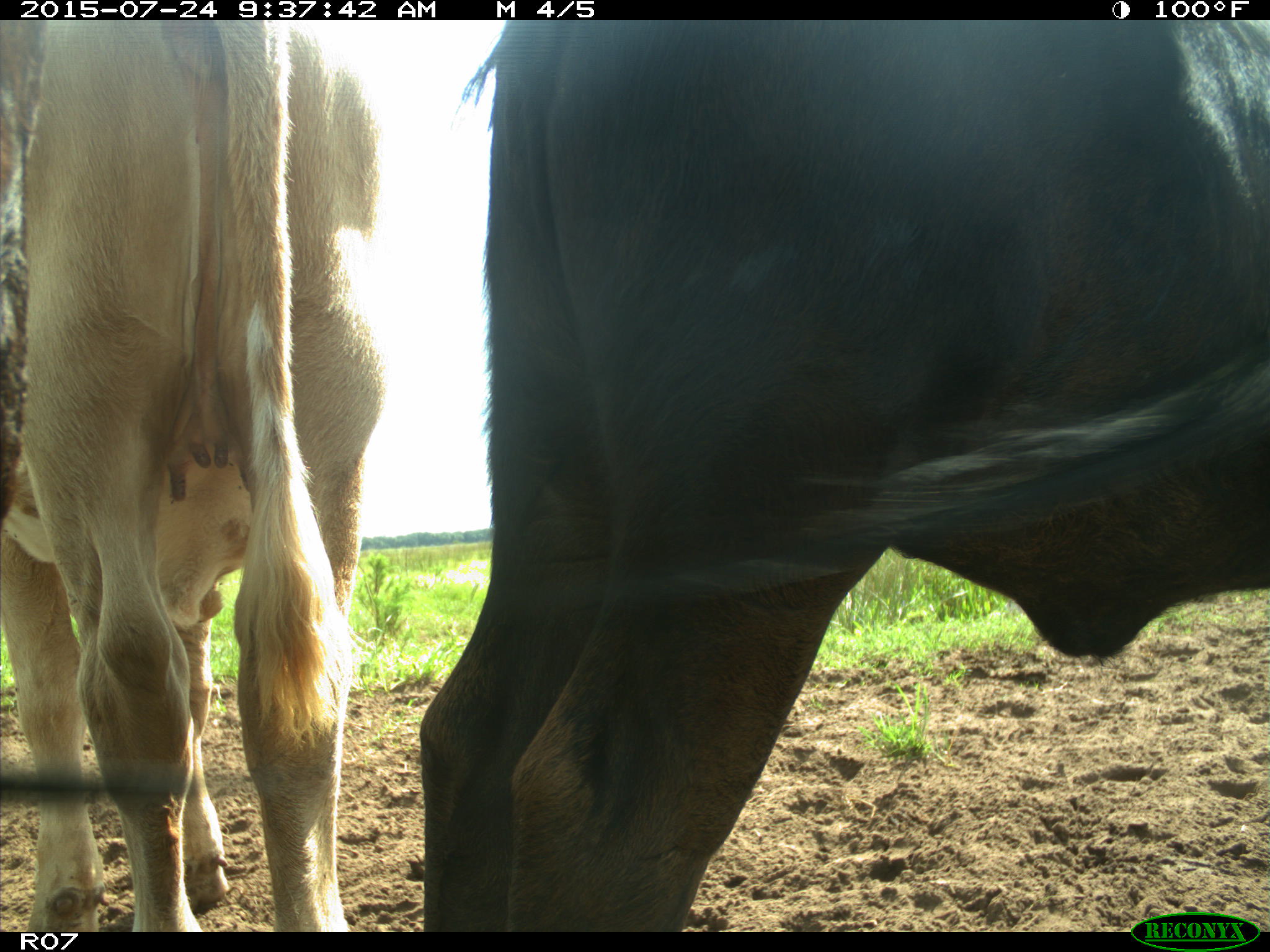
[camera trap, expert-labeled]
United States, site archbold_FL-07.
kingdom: Animalia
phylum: Chordata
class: Mammalia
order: Artiodactyla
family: Bovidae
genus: Bos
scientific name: Bos taurus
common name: domestic cow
Bos taurus (domestic cow).